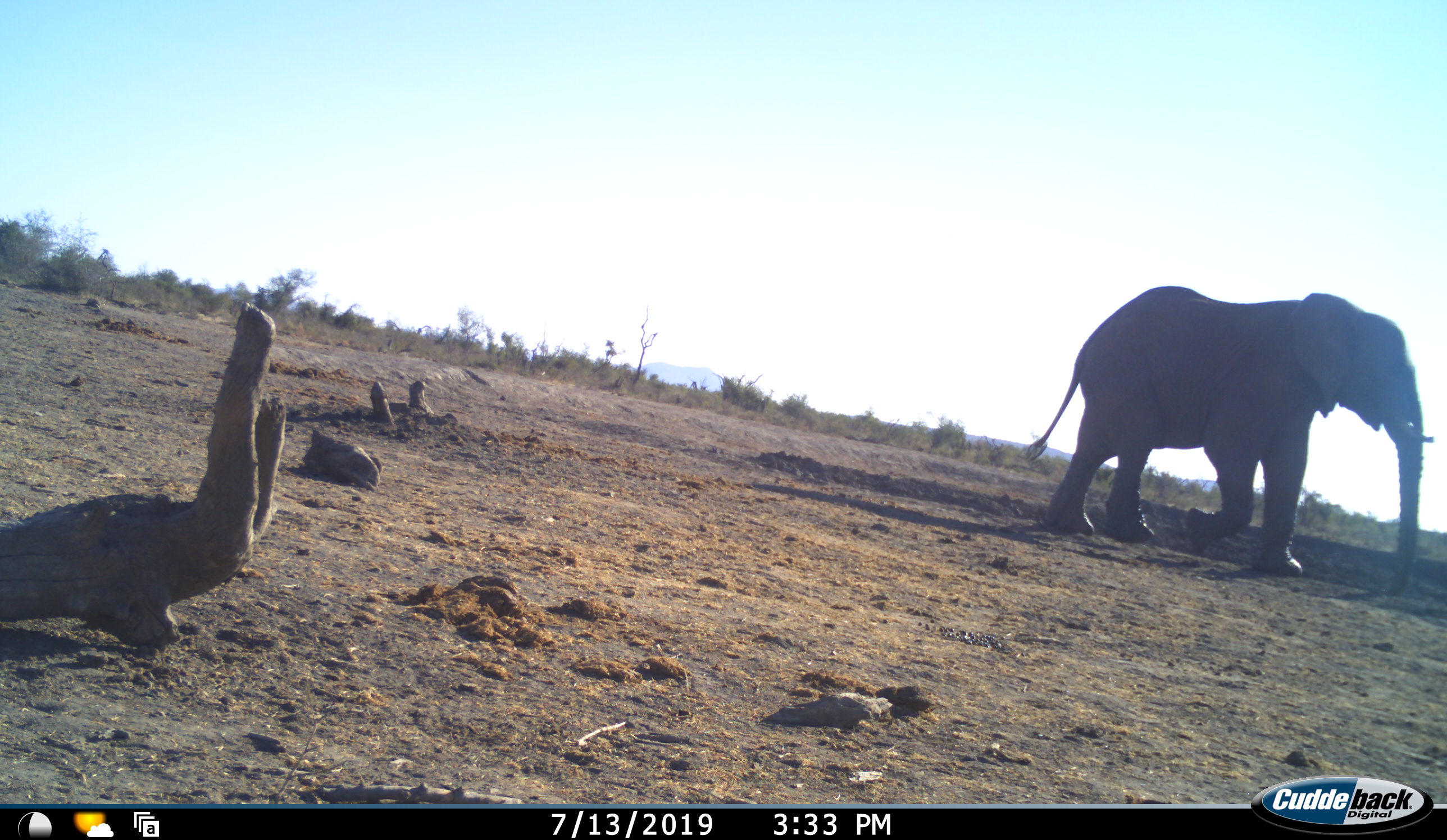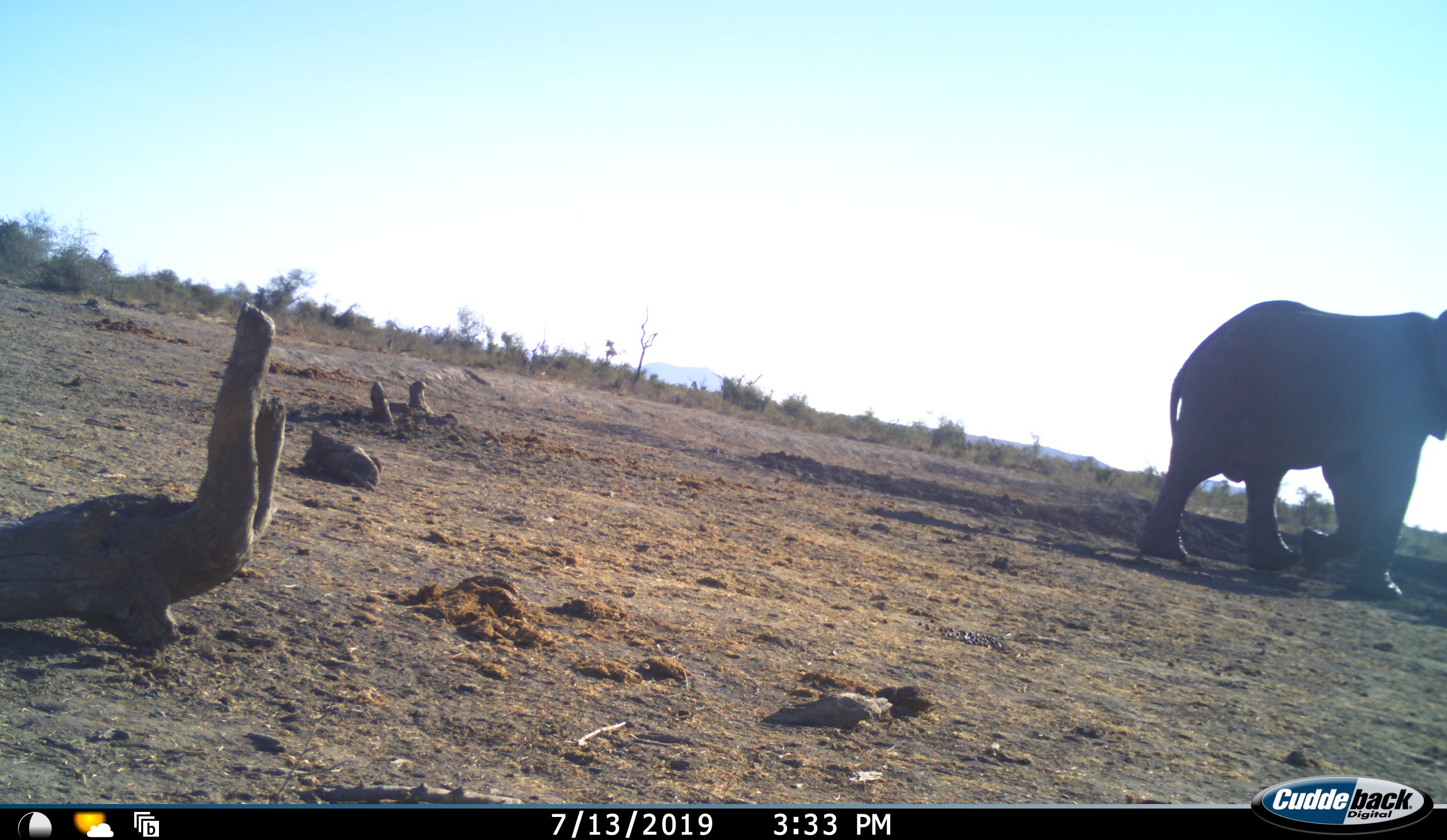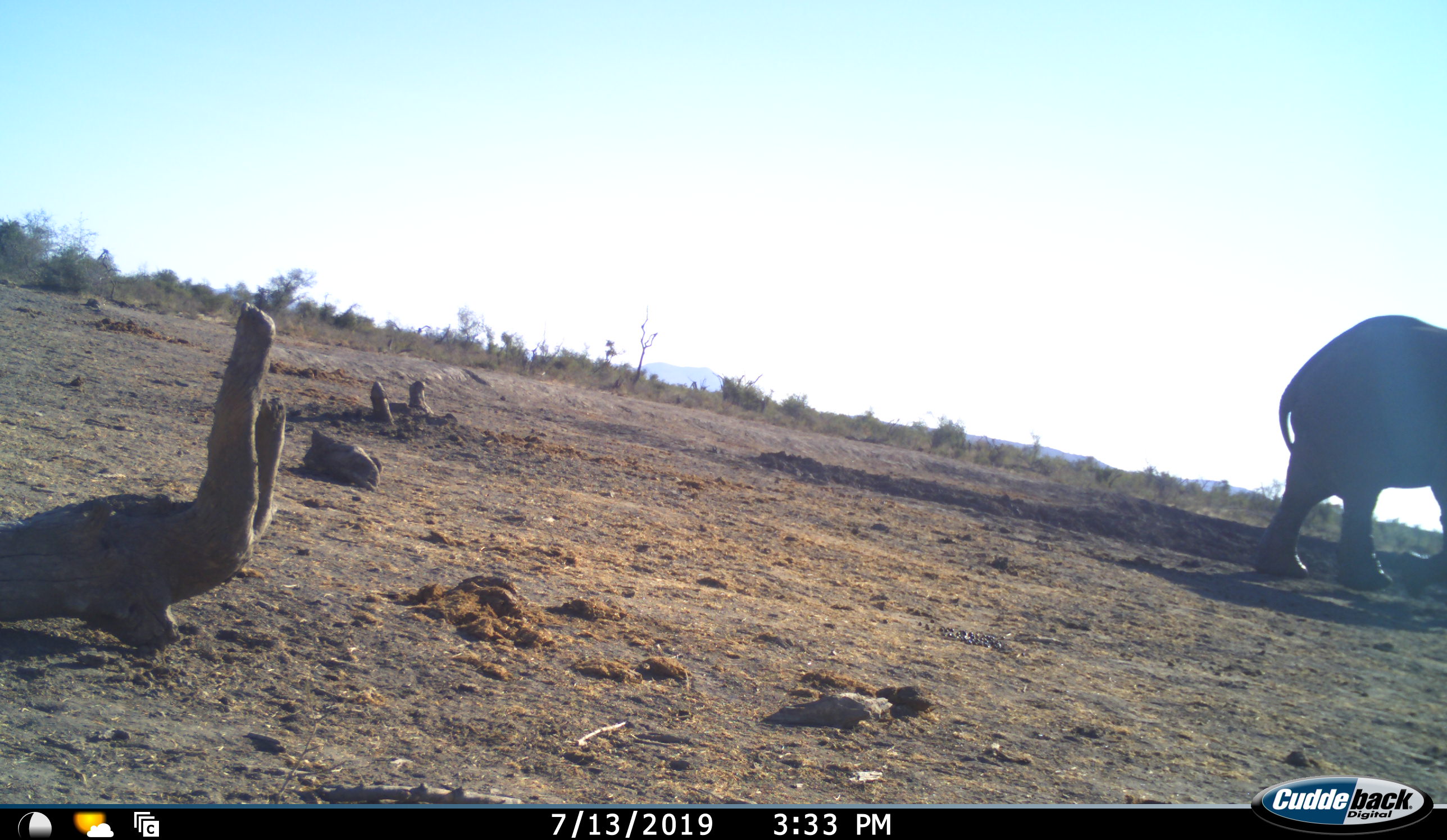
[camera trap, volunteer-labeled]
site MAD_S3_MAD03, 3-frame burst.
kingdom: Animalia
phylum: Chordata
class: Mammalia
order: Proboscidea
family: Elephantidae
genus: Loxodonta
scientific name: Loxodonta africana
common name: african bush elephant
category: elephant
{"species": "elephant (african bush elephant) (Loxodonta africana)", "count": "1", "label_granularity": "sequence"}